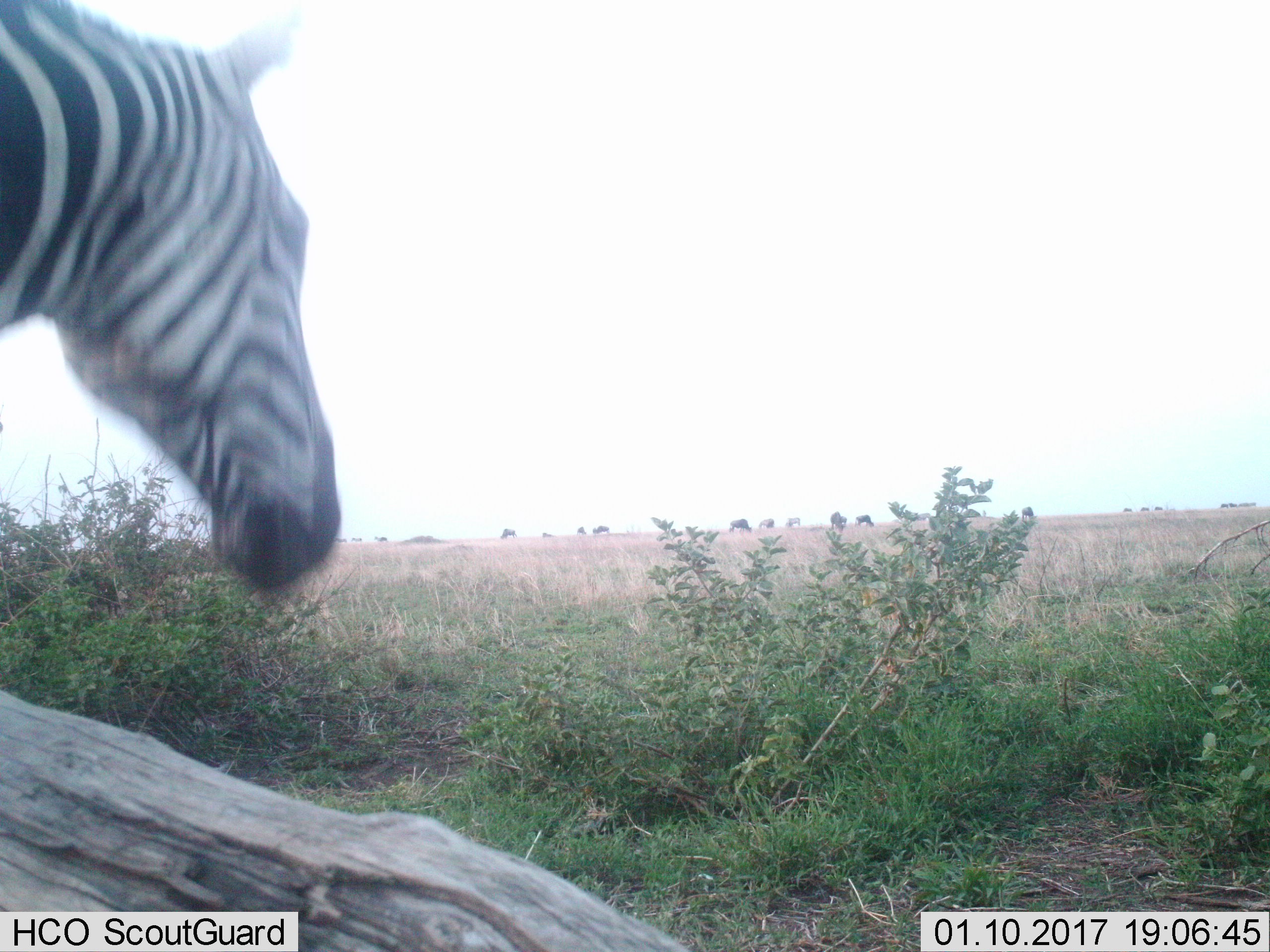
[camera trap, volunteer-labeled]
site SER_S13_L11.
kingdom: Animalia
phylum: Chordata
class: Mammalia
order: Artiodactyla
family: Bovidae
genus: Connochaetes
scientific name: Connochaetes taurinus taurinus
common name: blue wildebeest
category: wildebeestblue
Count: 11-50.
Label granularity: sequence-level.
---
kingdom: Animalia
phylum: Chordata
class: Mammalia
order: Perissodactyla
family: Equidae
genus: Equus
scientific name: Equus quagga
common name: plains zebra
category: zebraplains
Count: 1.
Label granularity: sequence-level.